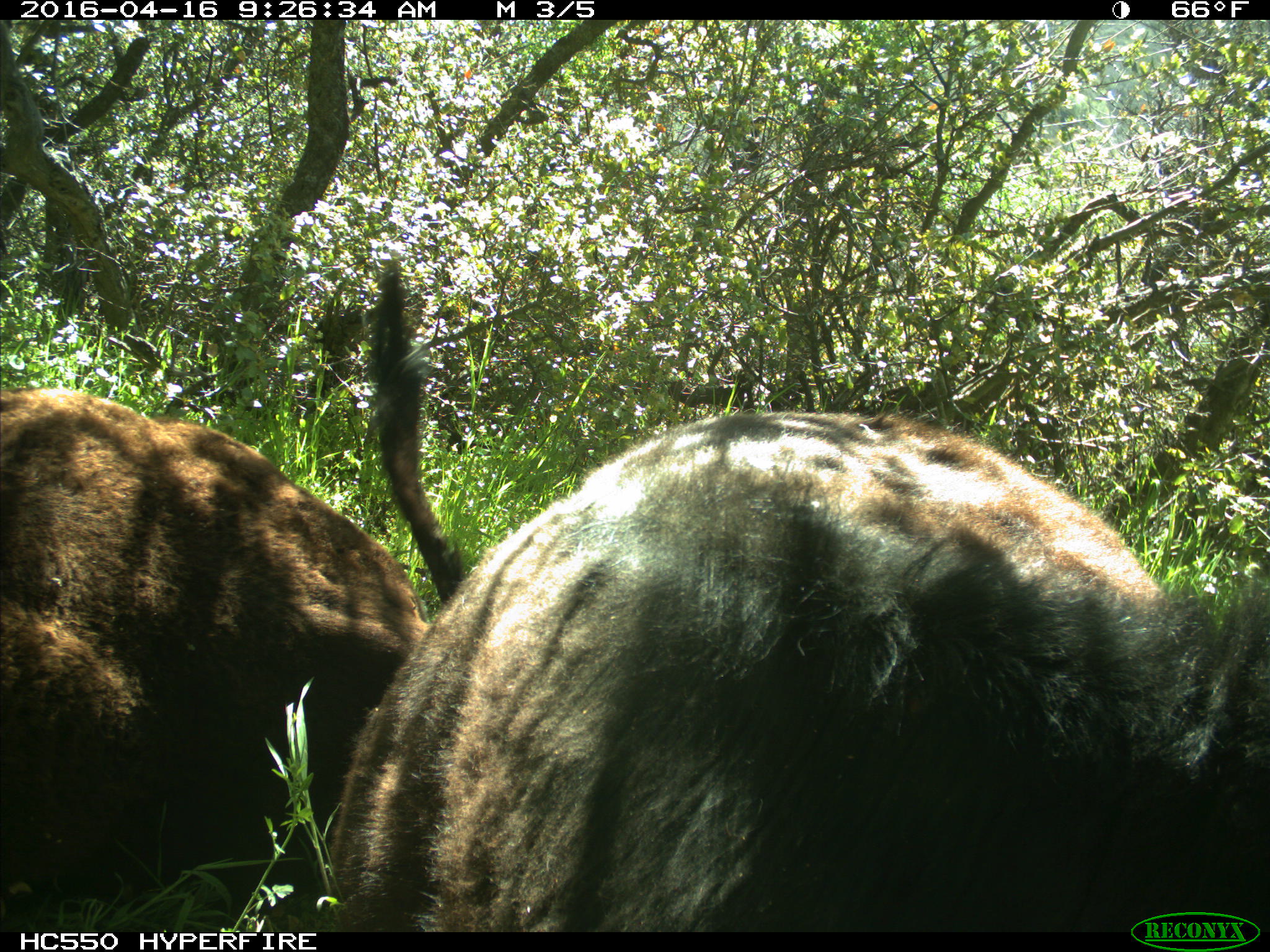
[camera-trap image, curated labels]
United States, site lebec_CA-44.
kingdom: Animalia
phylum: Chordata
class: Mammalia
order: Artiodactyla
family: Bovidae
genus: Bos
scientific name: Bos taurus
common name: domestic cow